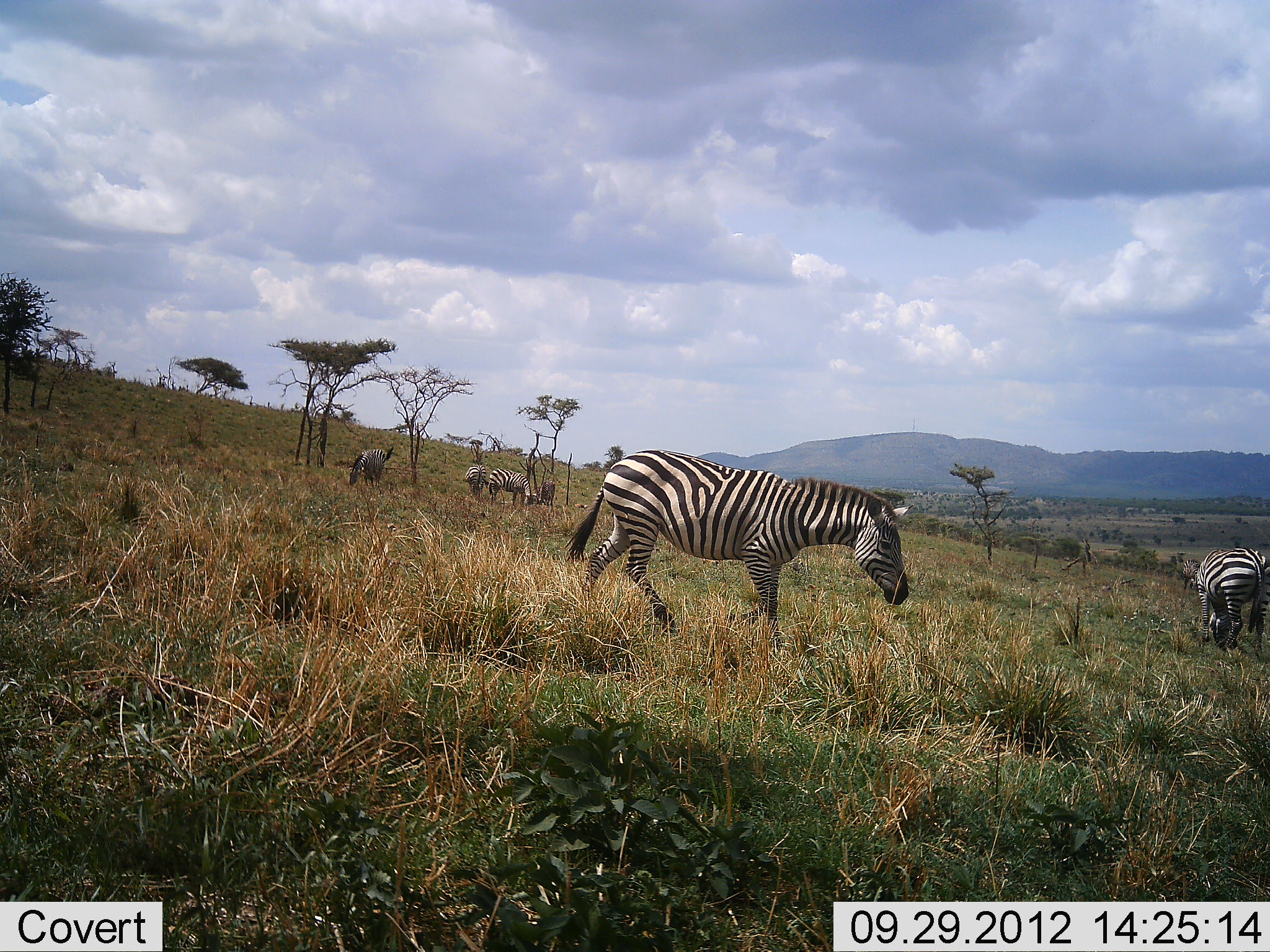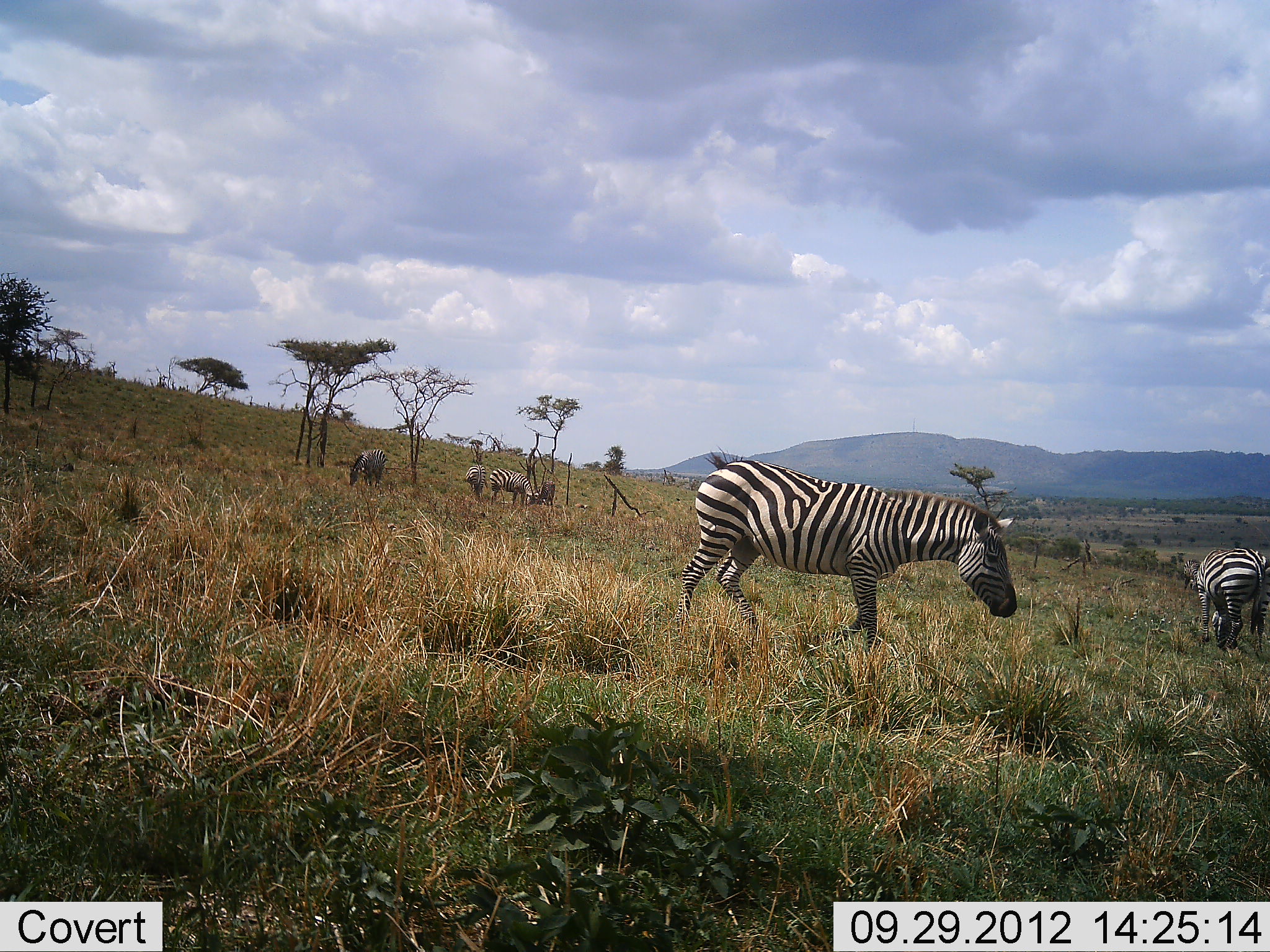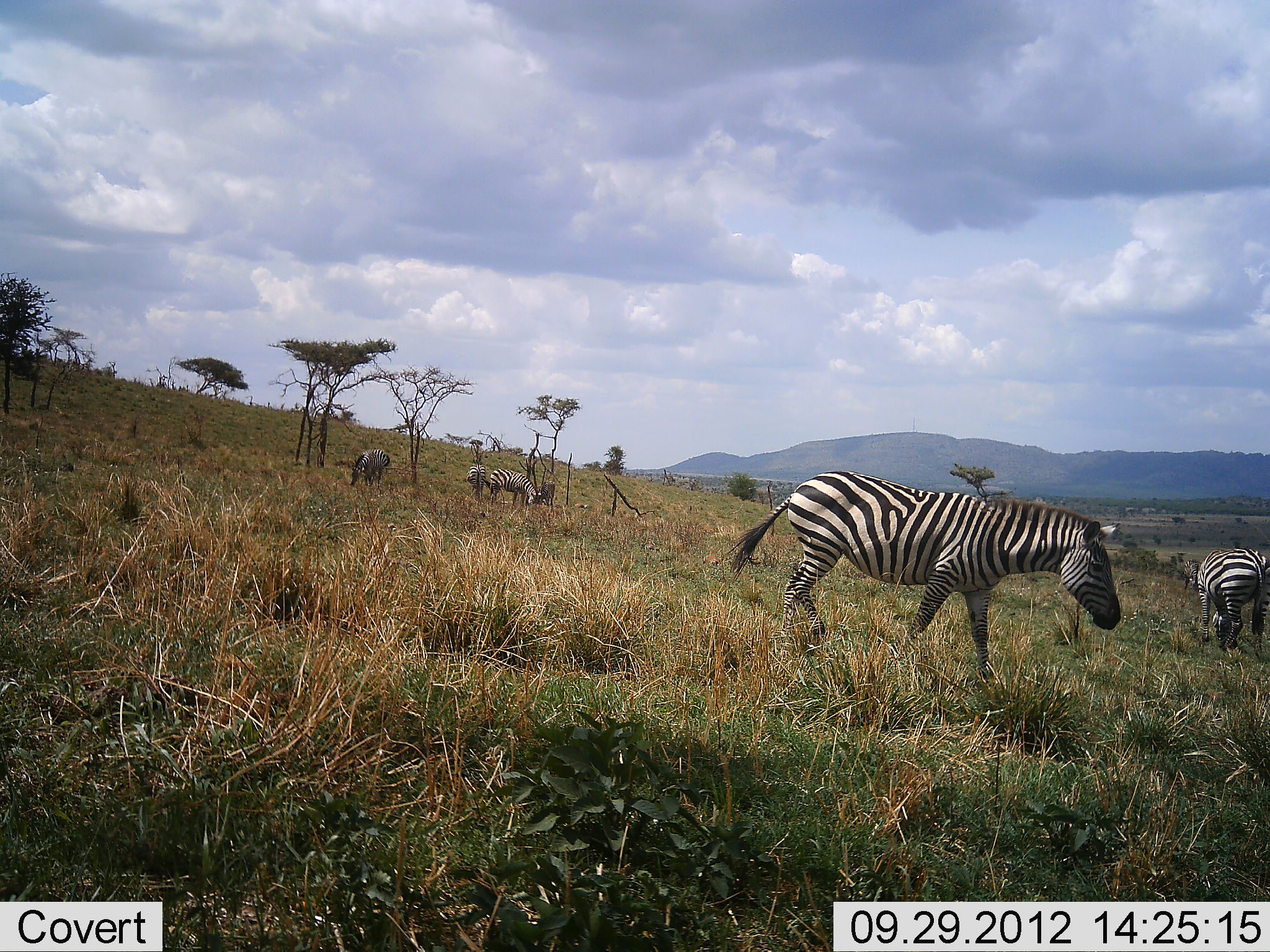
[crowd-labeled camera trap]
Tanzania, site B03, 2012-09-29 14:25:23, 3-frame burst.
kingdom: Animalia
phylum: Chordata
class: Mammalia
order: Perissodactyla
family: Equidae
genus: Equus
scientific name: Equus quagga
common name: plains zebra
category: zebra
Zebra (plains zebra) (Equus quagga), count 5. Behavior (volunteer vote fractions): standing 50%, resting 20%, moving 70%, interacting 10%. Young present (vote fraction): 0%. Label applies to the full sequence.